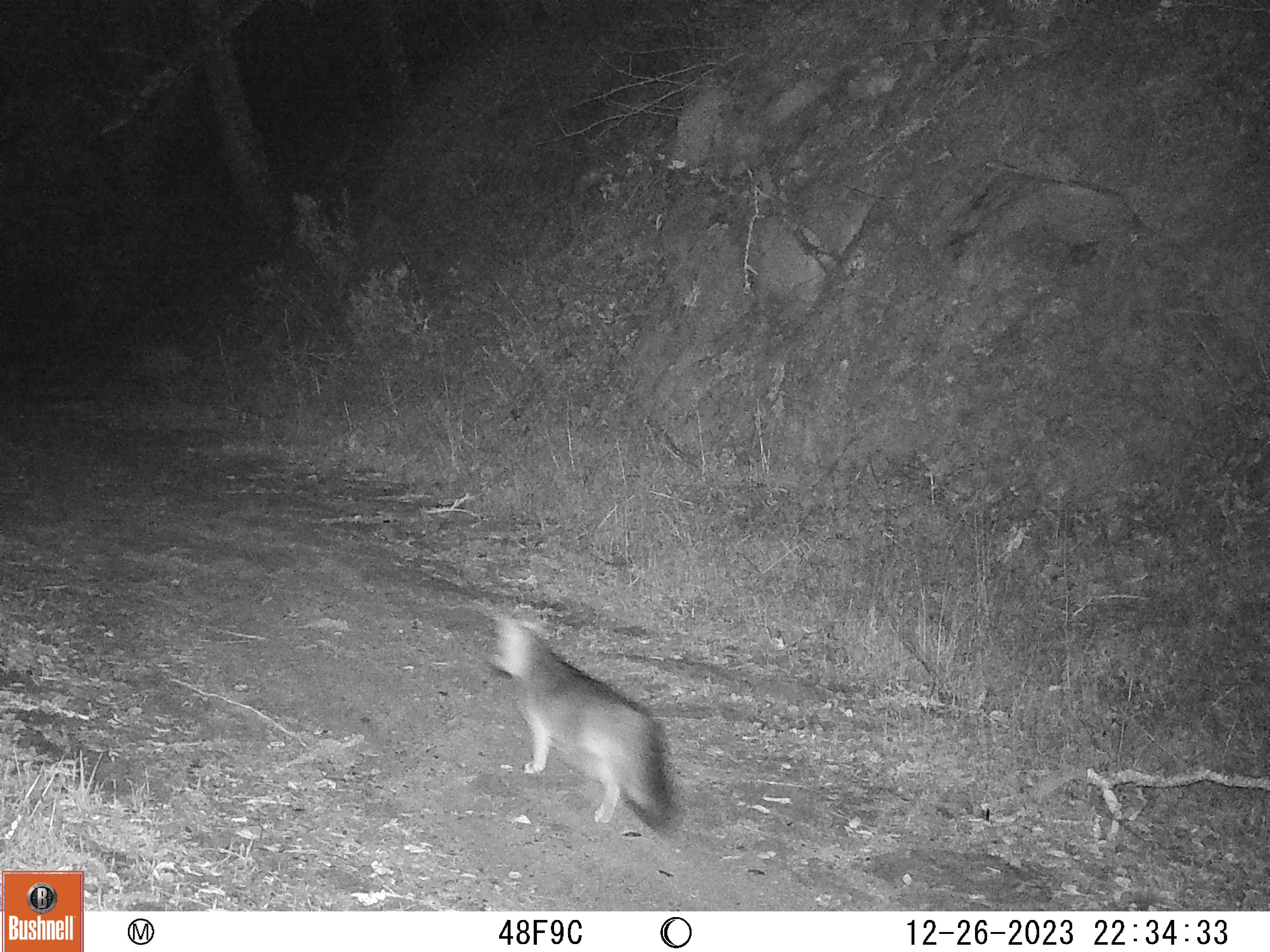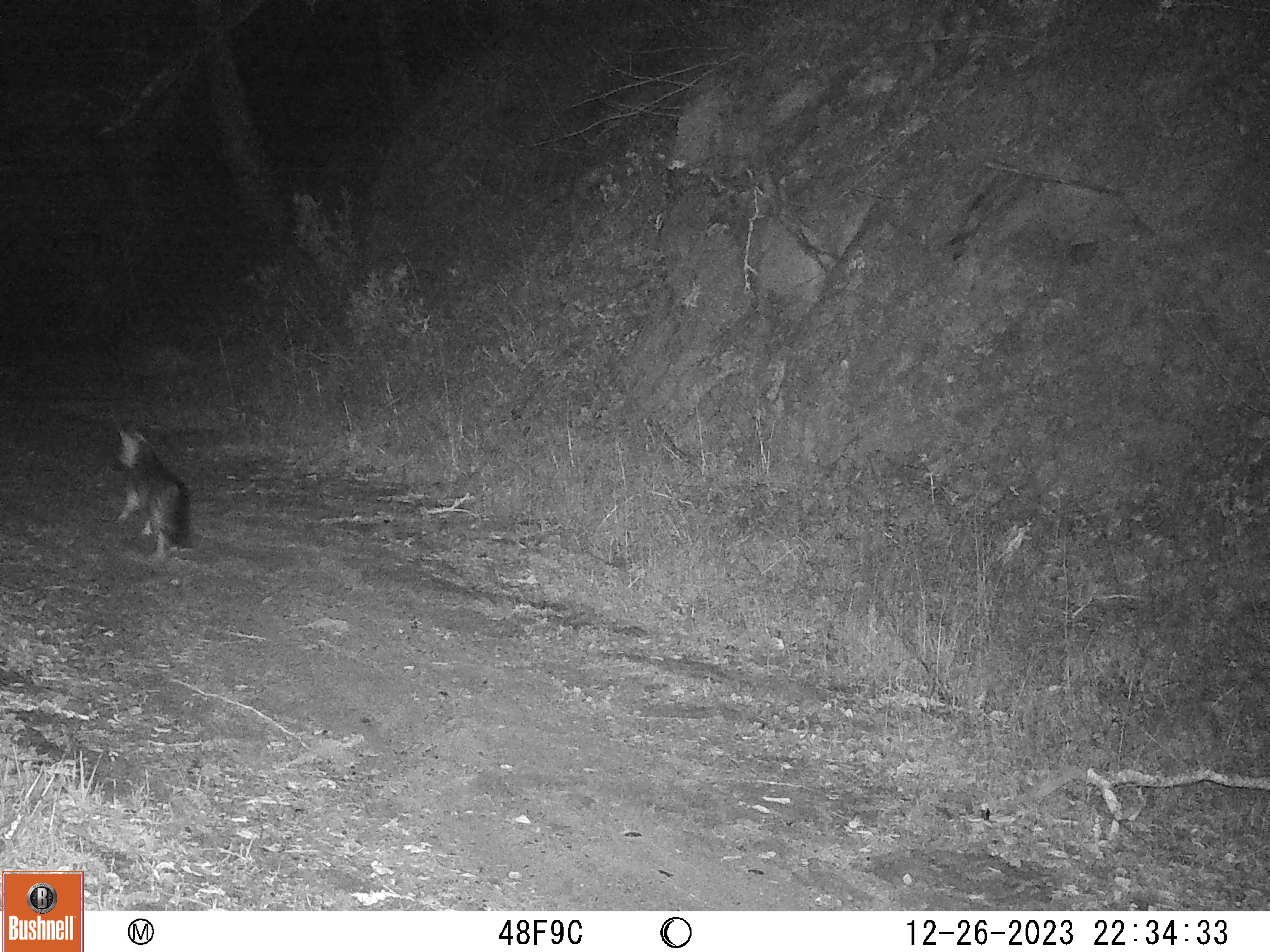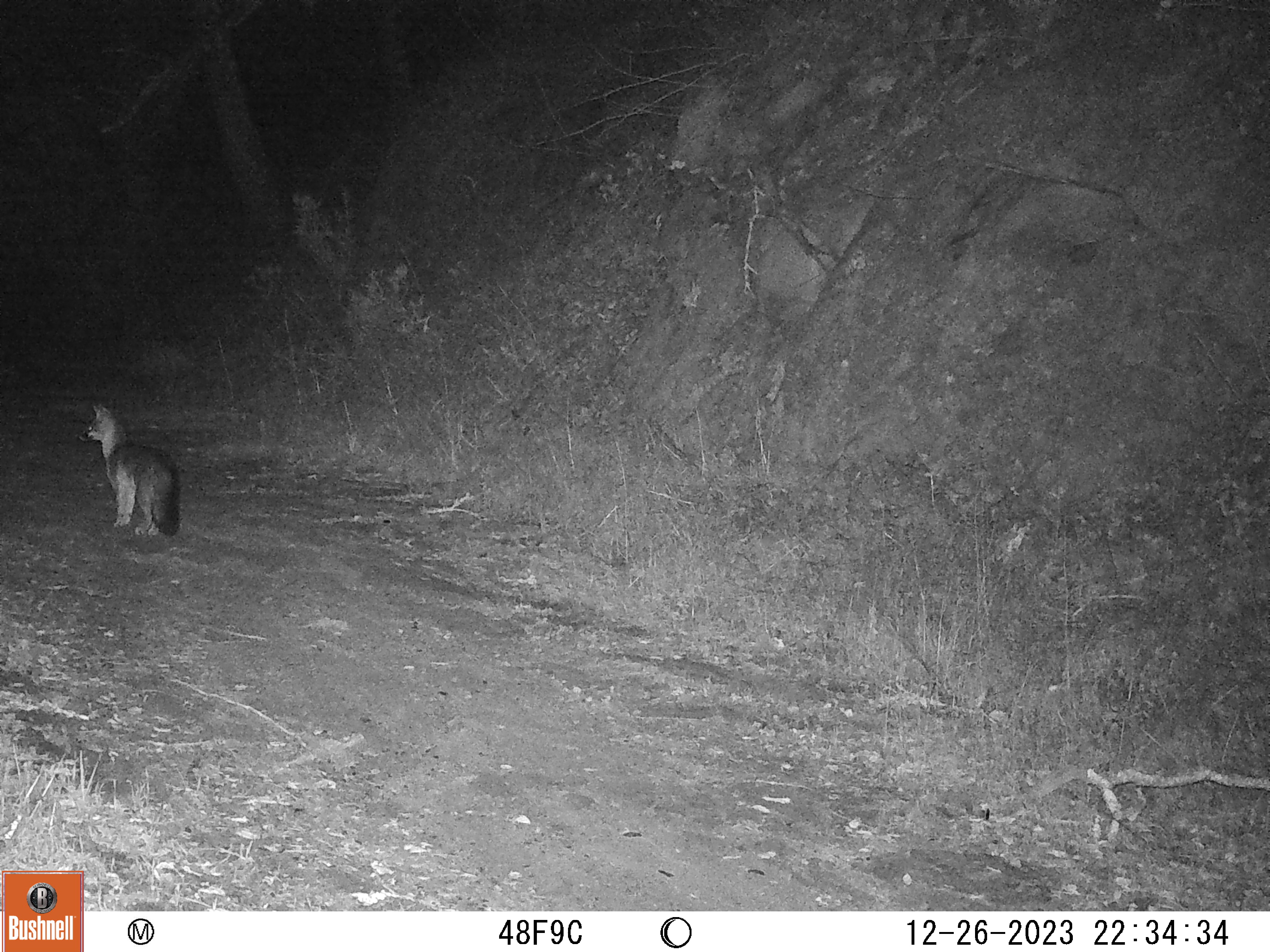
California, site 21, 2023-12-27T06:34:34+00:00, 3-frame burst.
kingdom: Animalia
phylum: Chordata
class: Mammalia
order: Carnivora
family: Canidae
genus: Urocyon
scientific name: Urocyon cinereoargenteus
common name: gray fox